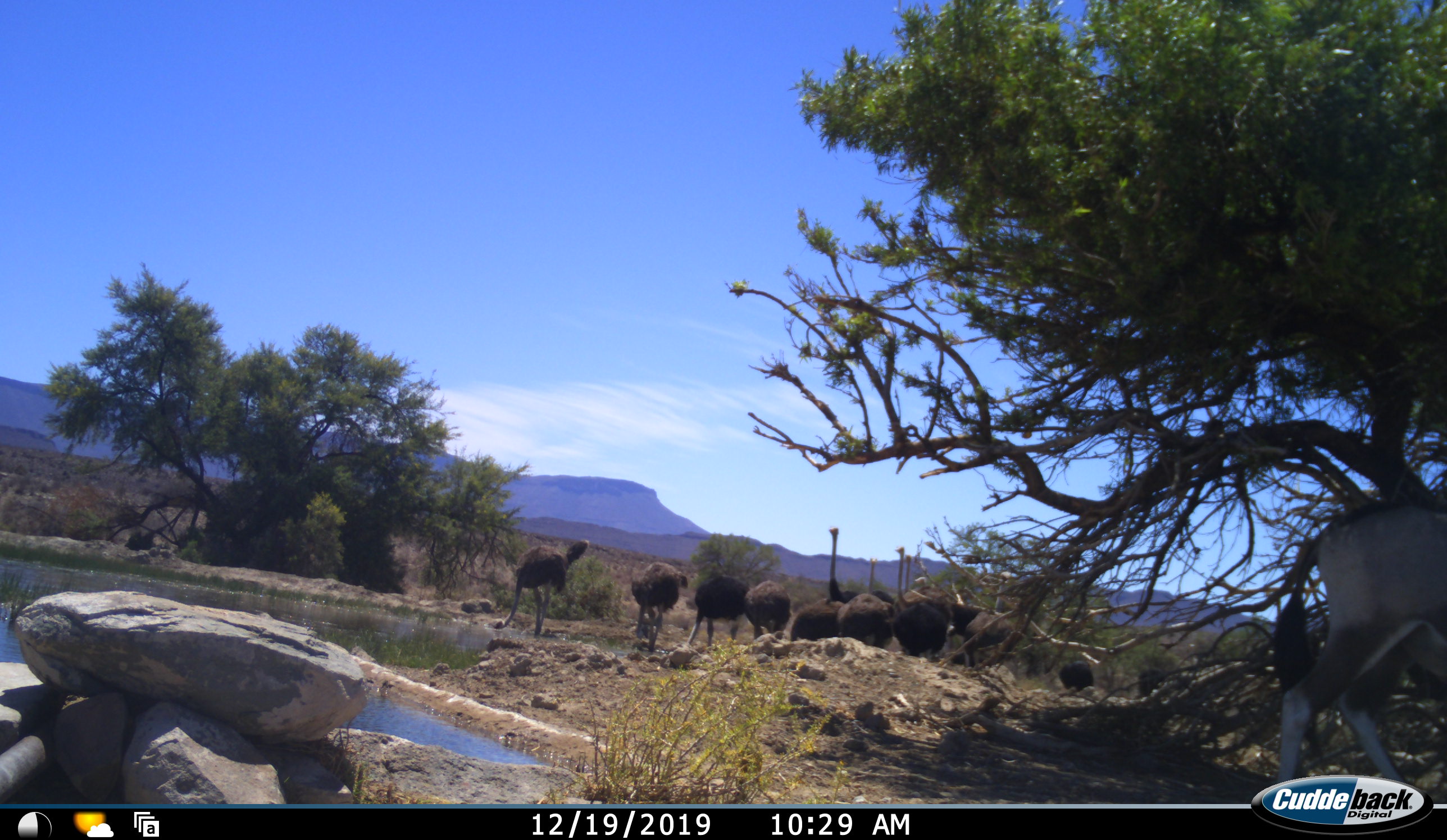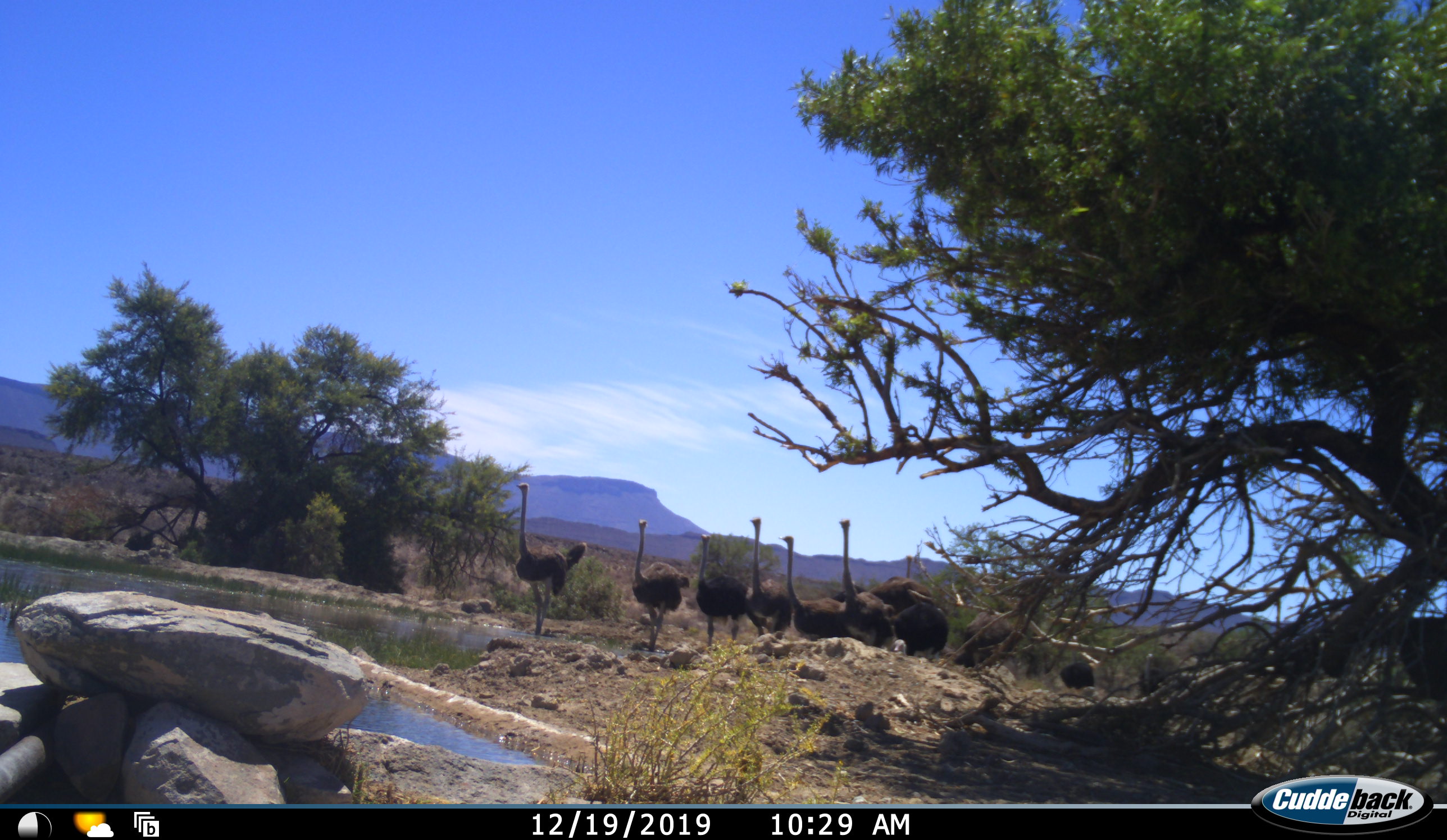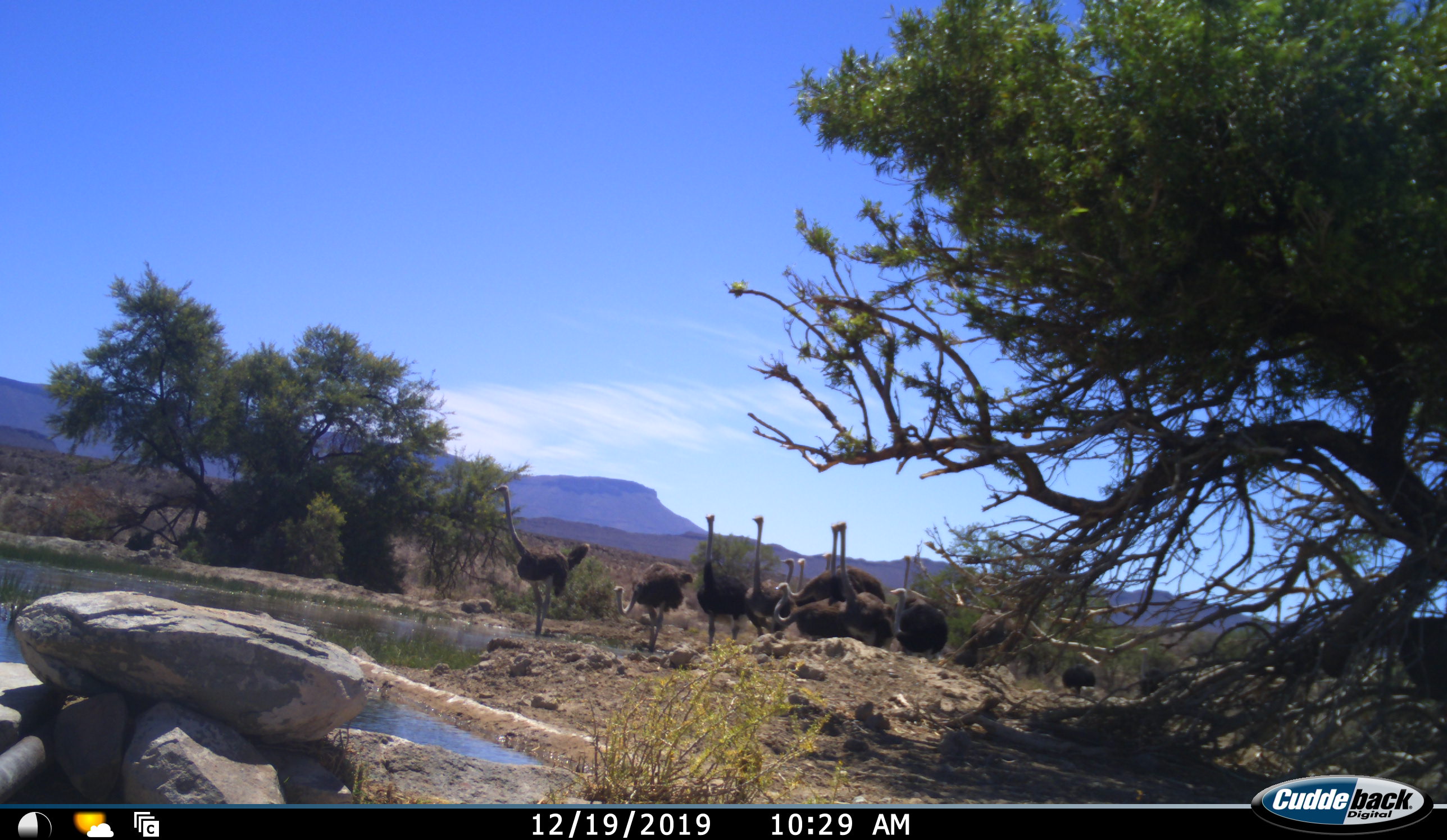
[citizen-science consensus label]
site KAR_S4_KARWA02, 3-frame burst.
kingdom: Animalia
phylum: Chordata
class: Mammalia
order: Artiodactyla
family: Bovidae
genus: Oryx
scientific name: Oryx gazella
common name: gemsbok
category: oryx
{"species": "oryx (gemsbok) (Oryx gazella)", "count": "1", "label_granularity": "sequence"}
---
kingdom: Animalia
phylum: Chordata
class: Aves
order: Struthioniformes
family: Struthionidae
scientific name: Struthionidae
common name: ostrich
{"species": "ostrich (Struthionidae)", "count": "11-50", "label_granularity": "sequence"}